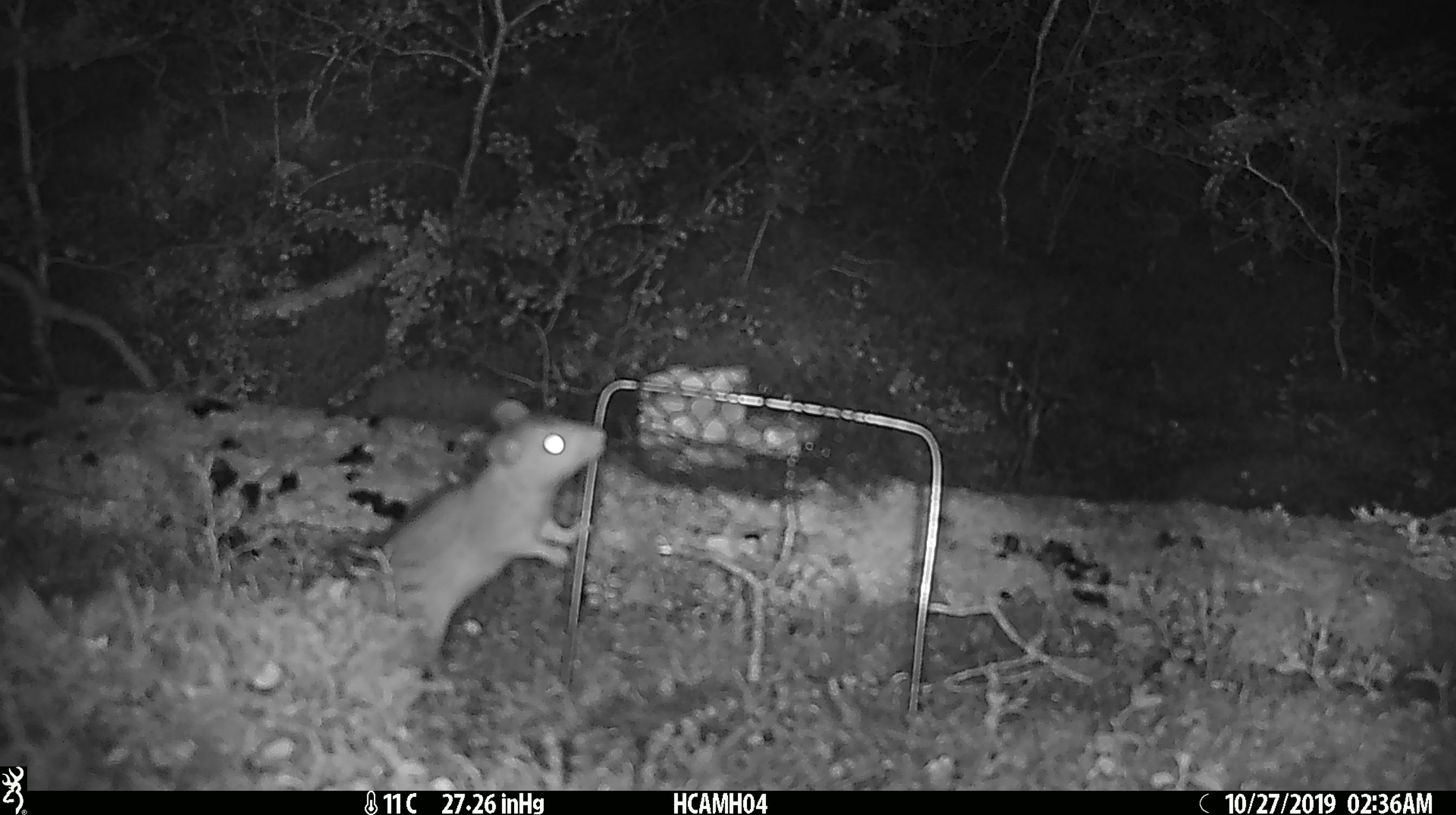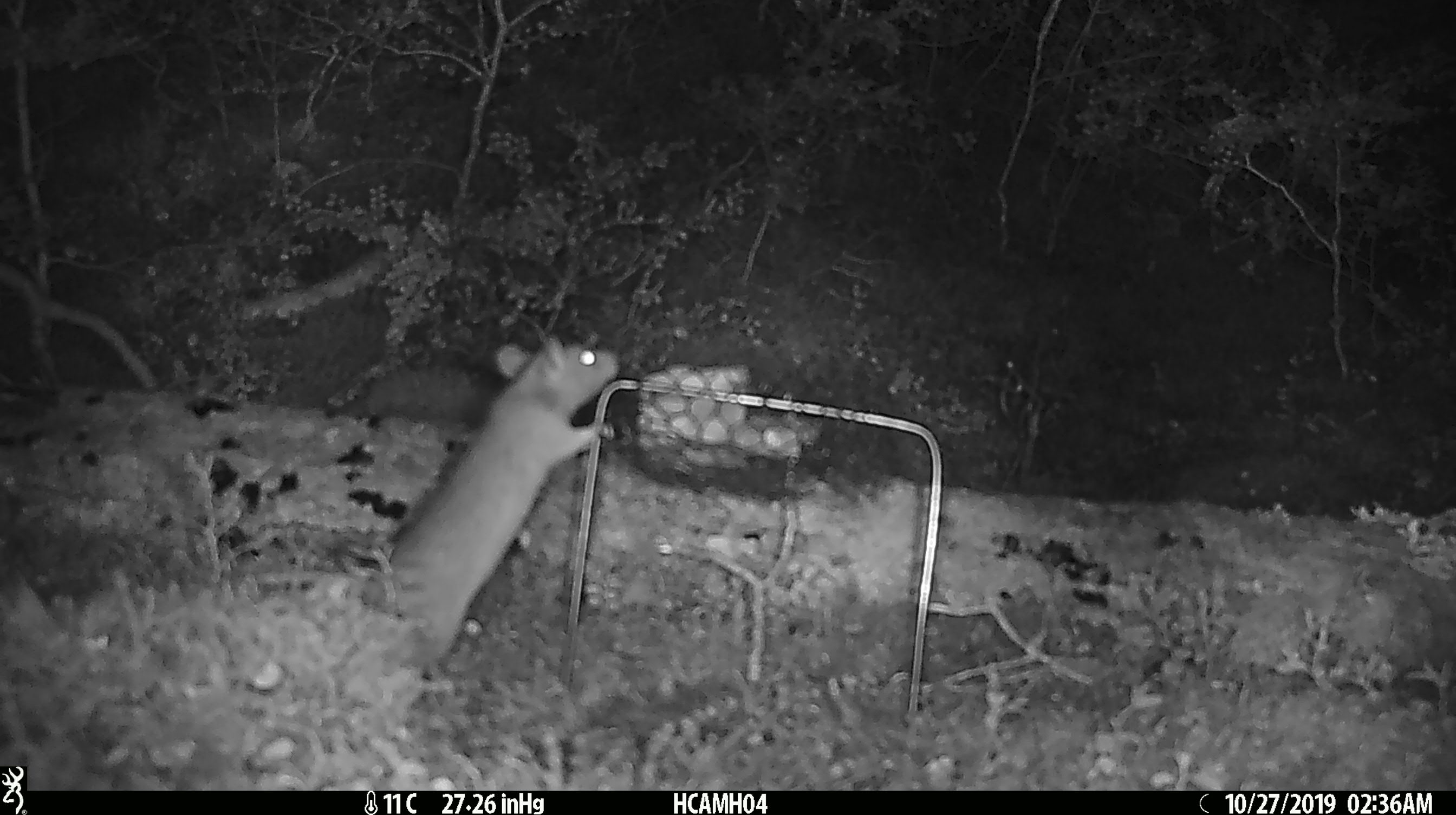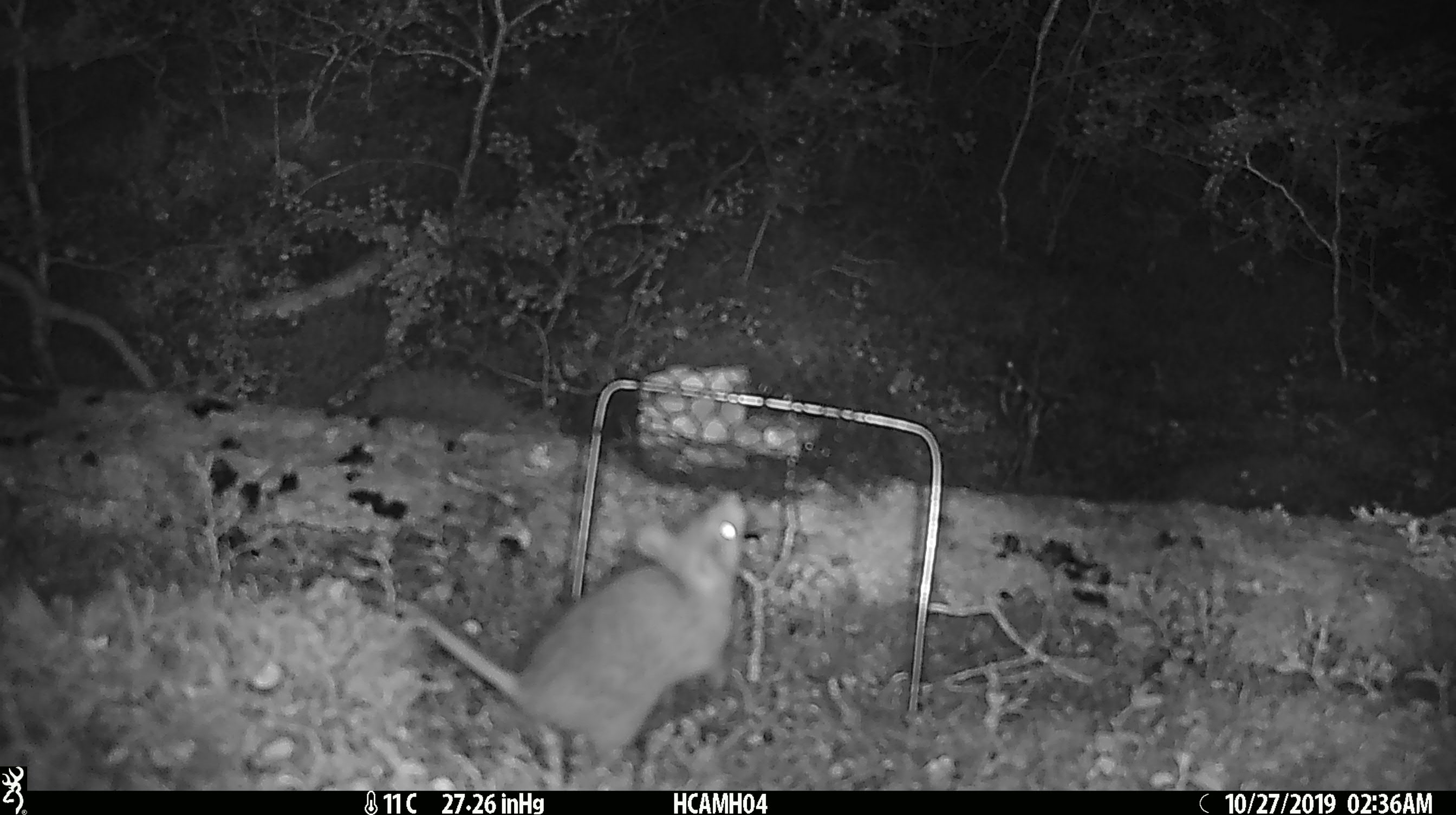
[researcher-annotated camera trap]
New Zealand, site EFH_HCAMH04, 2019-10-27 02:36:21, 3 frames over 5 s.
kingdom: Animalia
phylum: Chordata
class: Mammalia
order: Rodentia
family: Muridae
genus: Rattus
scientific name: Rattus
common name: rat